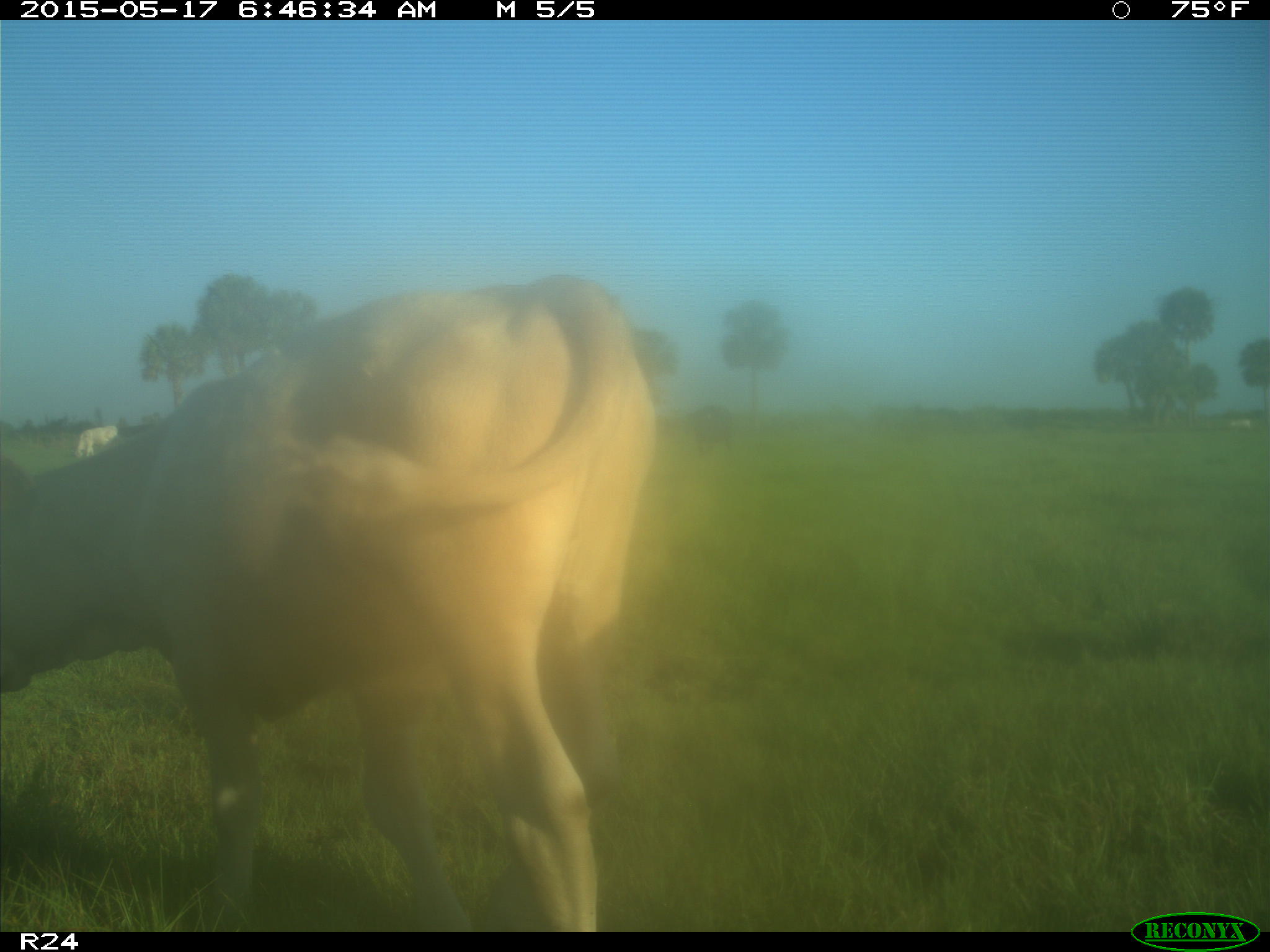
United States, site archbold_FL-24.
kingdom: Animalia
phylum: Chordata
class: Mammalia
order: Artiodactyla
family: Bovidae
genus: Bos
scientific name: Bos taurus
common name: domestic cow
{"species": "Bos taurus (domestic cow)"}